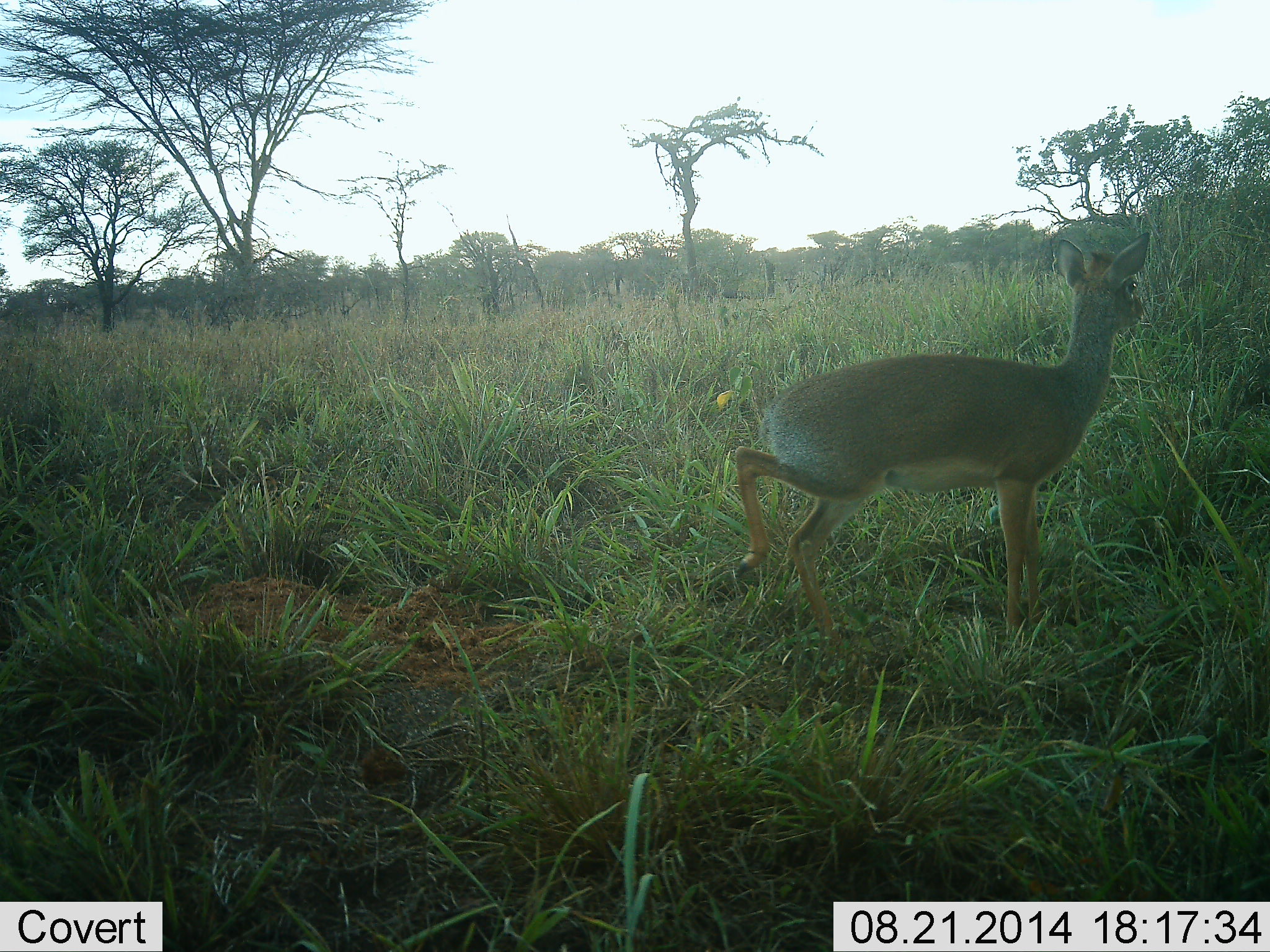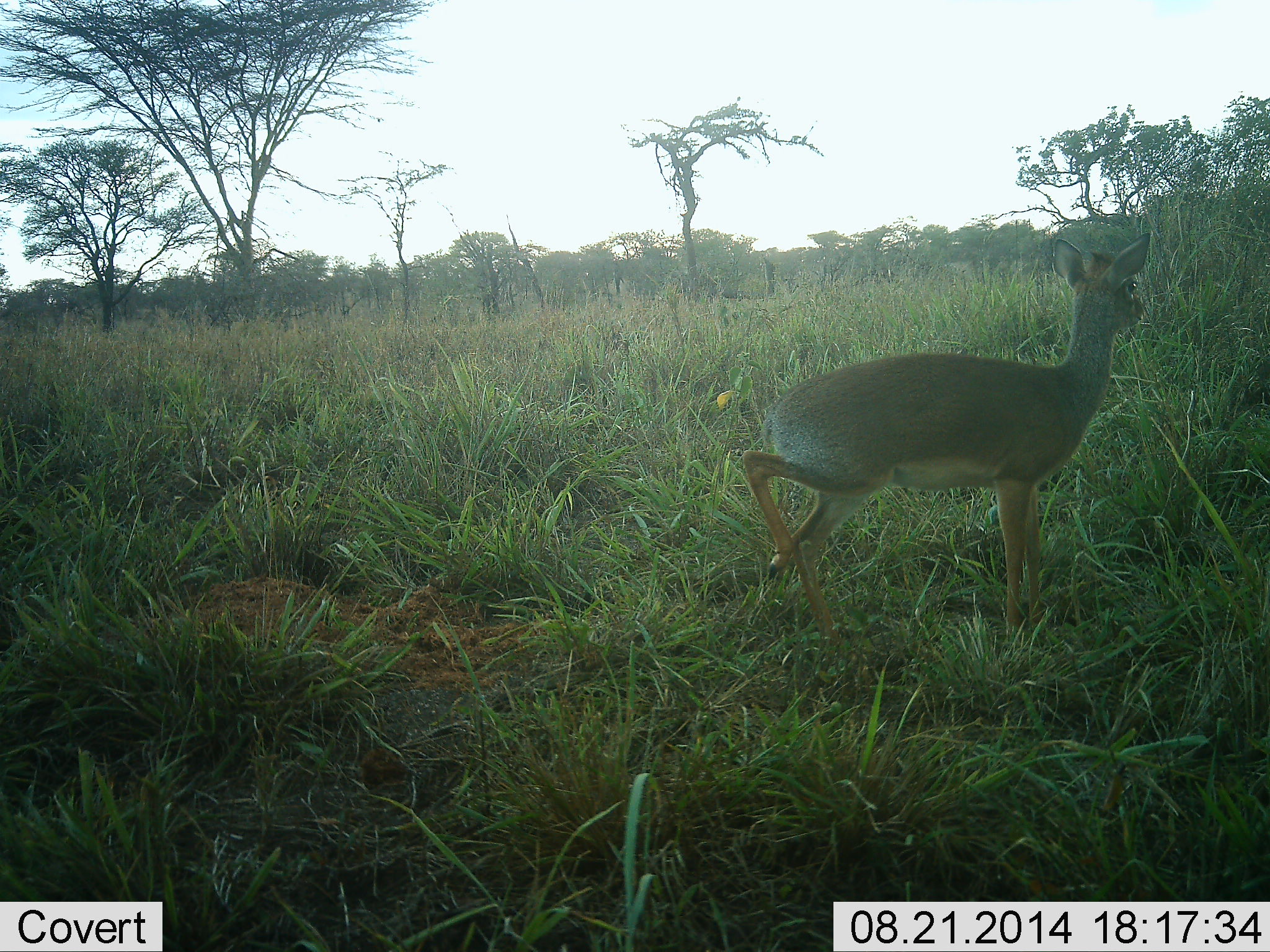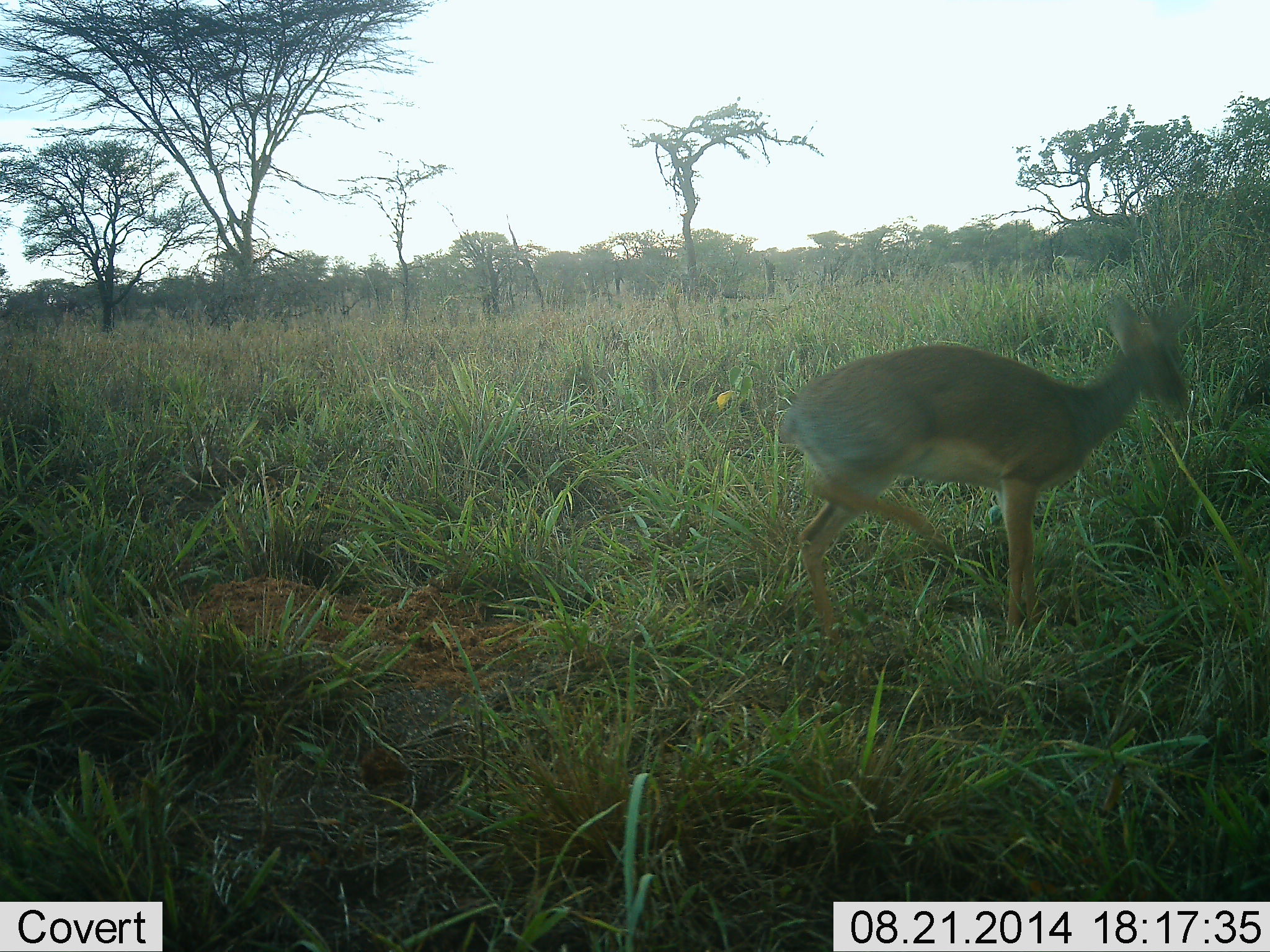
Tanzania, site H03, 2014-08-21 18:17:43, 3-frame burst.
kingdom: Animalia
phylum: Chordata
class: Mammalia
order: Artiodactyla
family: Bovidae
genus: Madoqua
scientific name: Madoqua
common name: dikdik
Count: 1.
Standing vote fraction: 80%.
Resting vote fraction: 0%.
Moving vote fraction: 20%.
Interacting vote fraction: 0%.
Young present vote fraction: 0%.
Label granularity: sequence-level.